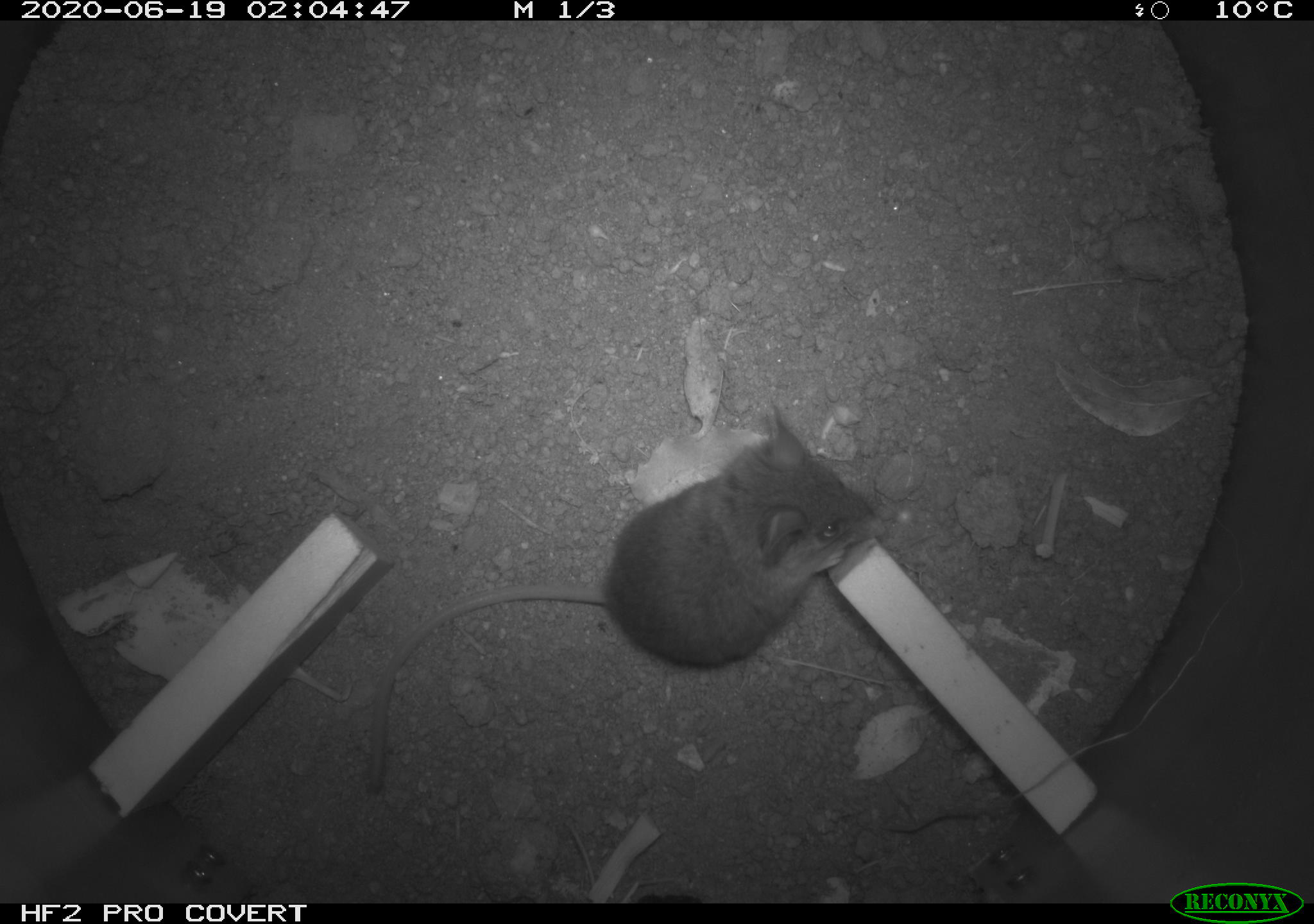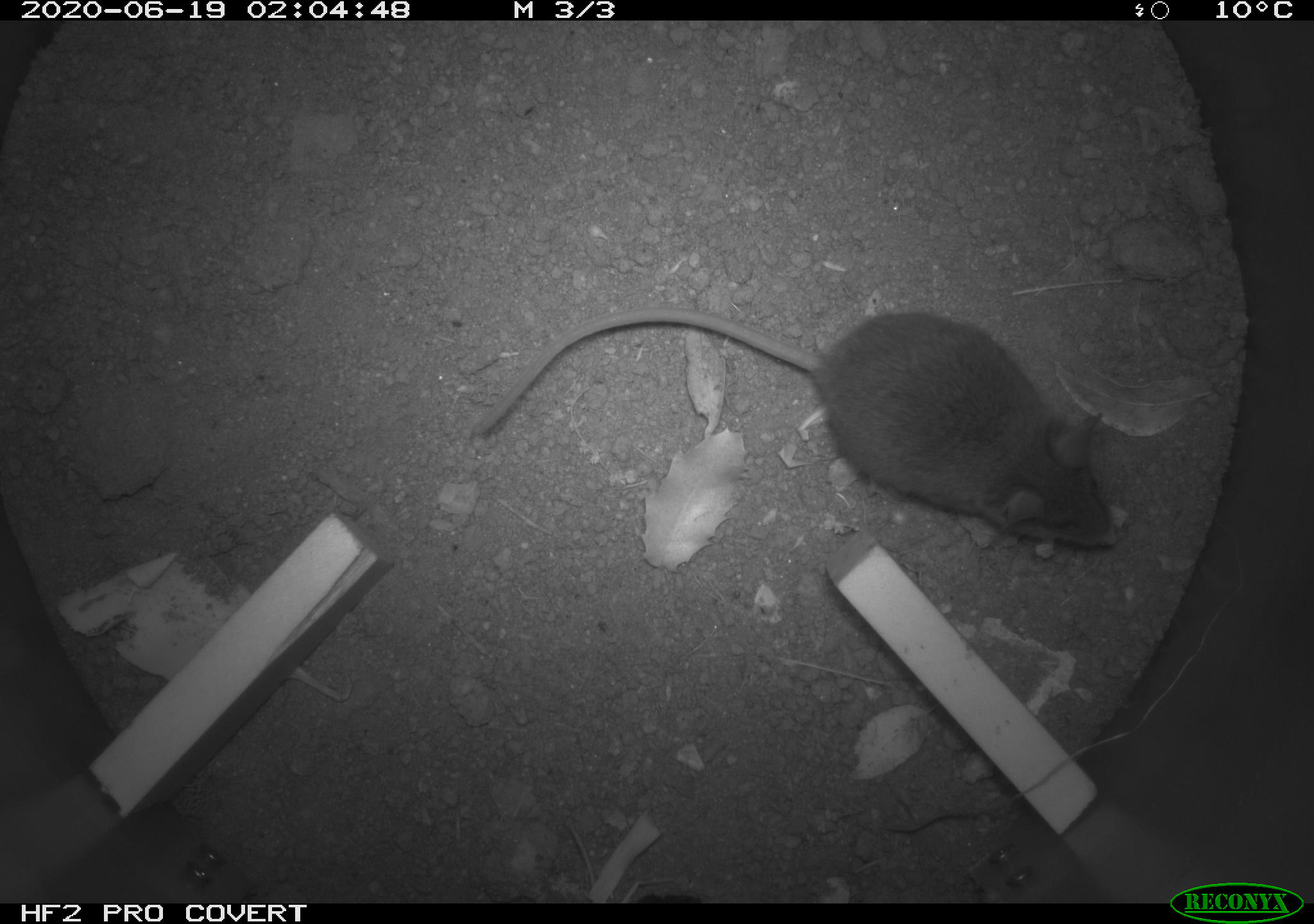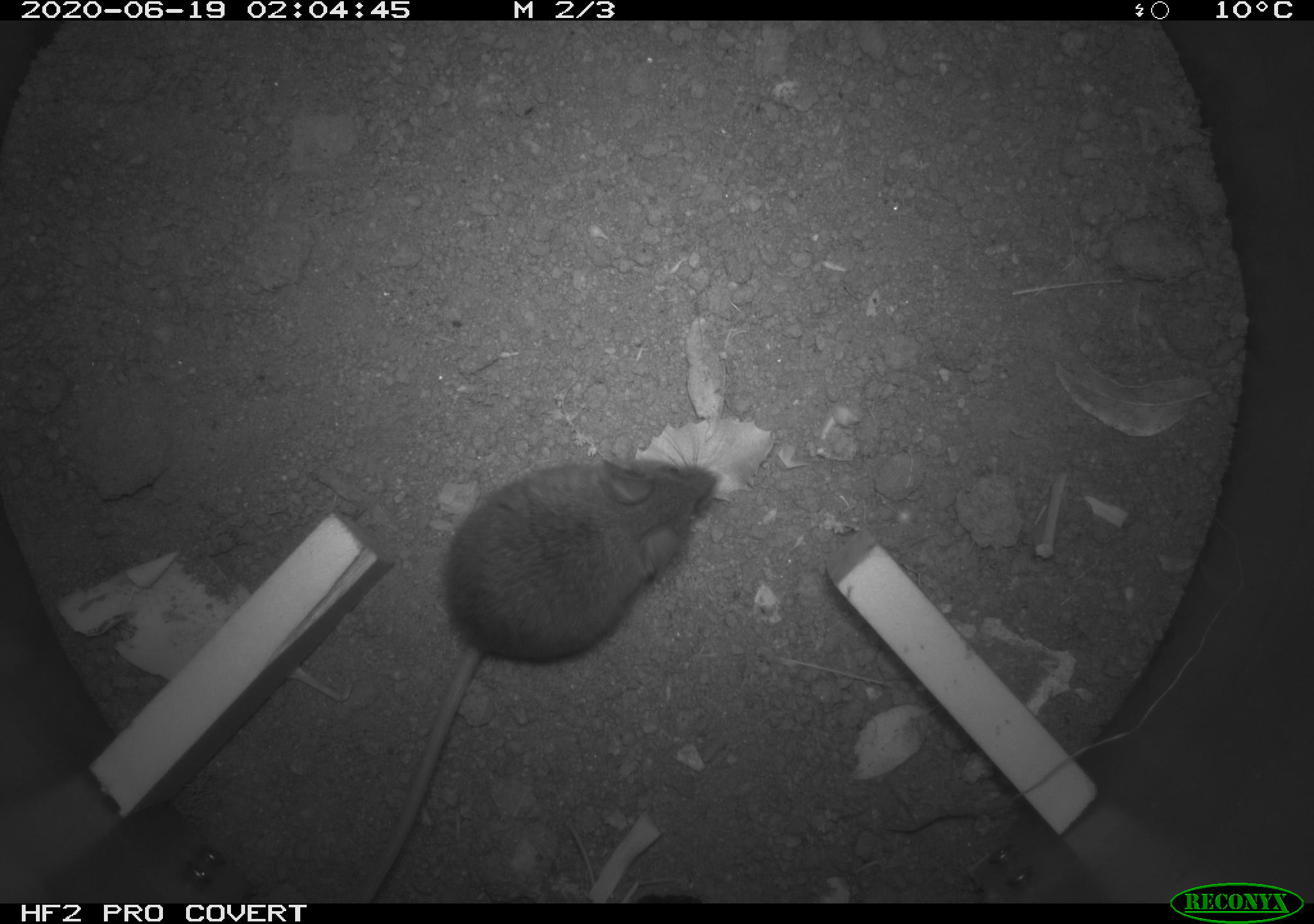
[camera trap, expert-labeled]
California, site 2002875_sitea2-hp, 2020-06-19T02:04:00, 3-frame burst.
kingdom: Animalia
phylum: Chordata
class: Mammalia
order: Rodentia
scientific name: Rodentia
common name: mouse species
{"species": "mouse species (Rodentia)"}